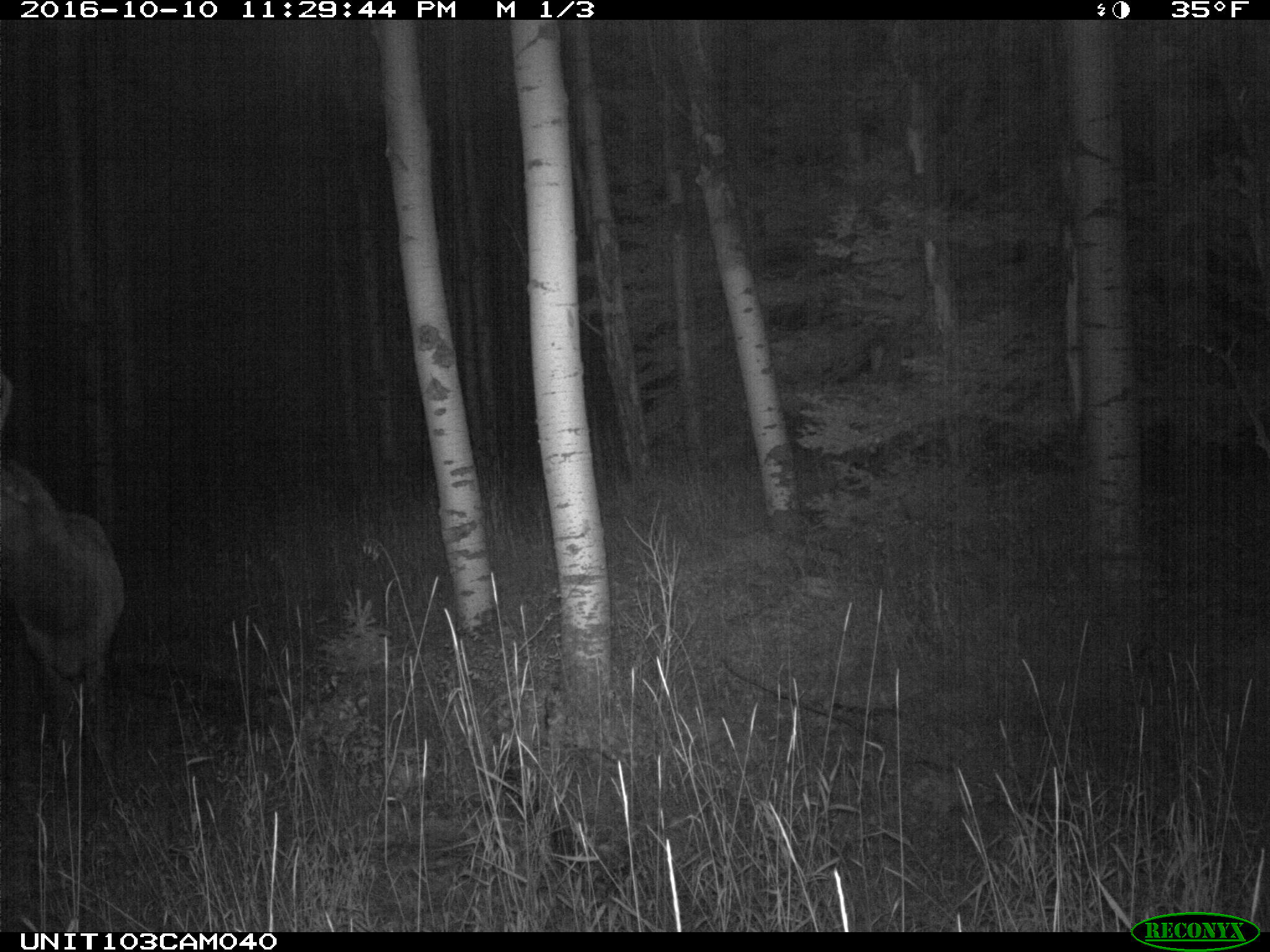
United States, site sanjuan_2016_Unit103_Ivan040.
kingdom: Animalia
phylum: Chordata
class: Mammalia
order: Artiodactyla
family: Cervidae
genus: Cervus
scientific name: Cervus elaphus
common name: red deer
Cervus elaphus (red deer).